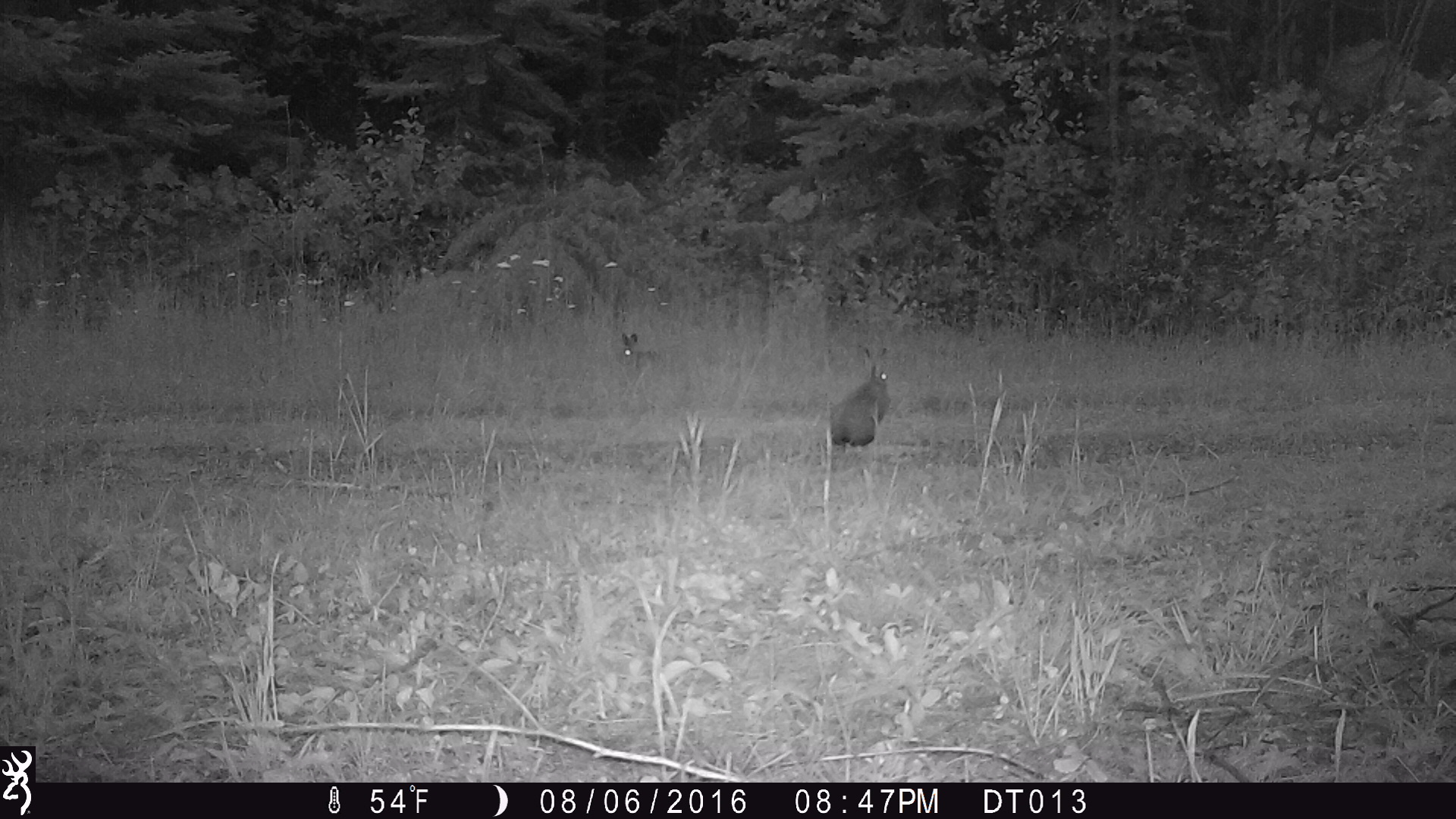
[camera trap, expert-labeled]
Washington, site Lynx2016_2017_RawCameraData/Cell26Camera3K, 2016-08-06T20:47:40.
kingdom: Animalia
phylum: Chordata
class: Mammalia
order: Lagomorpha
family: Leporidae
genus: Lepus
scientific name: Lepus americanus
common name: snowshoe hare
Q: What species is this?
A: Lepus americanus (snowshoe hare).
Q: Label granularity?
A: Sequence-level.